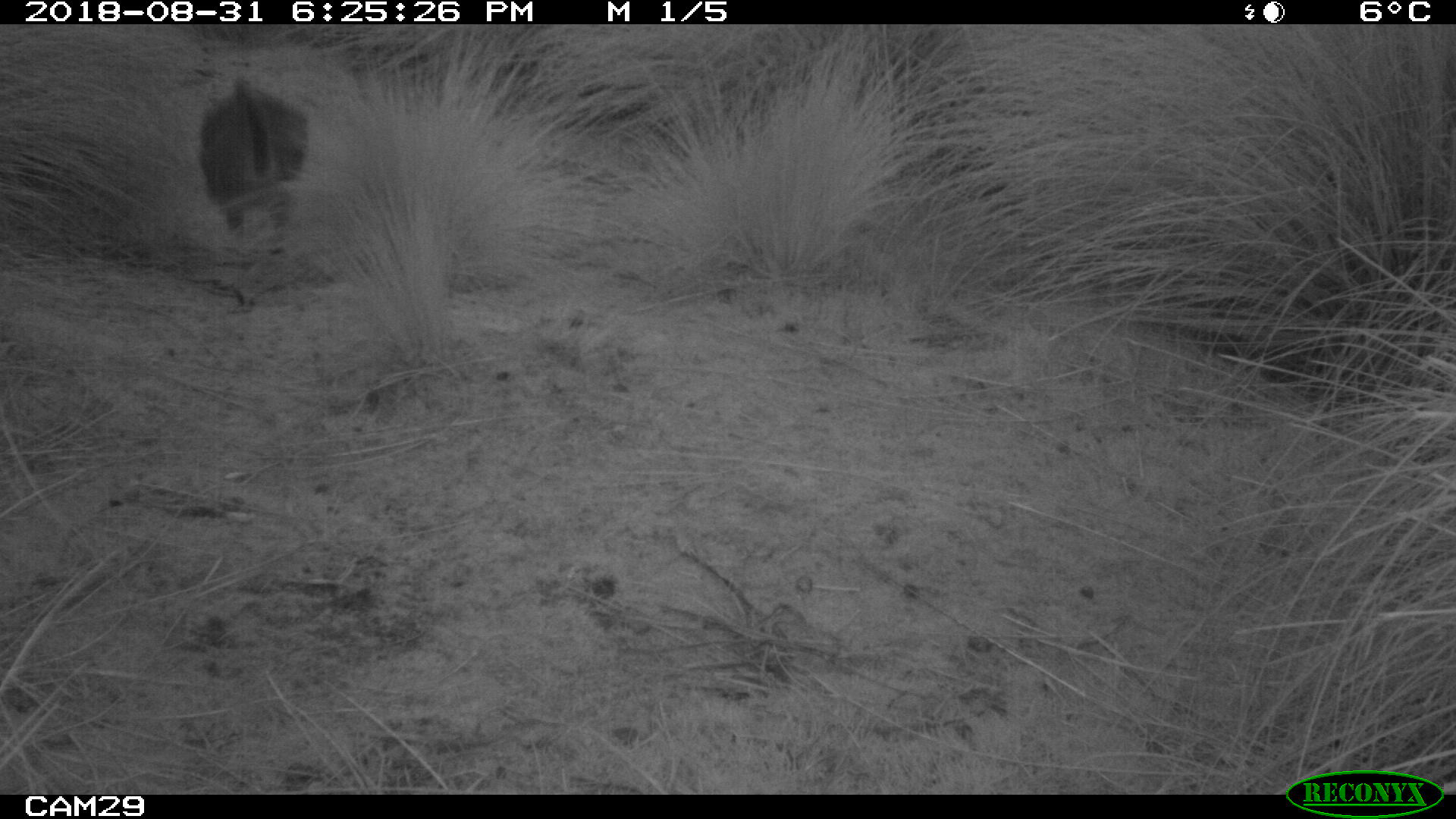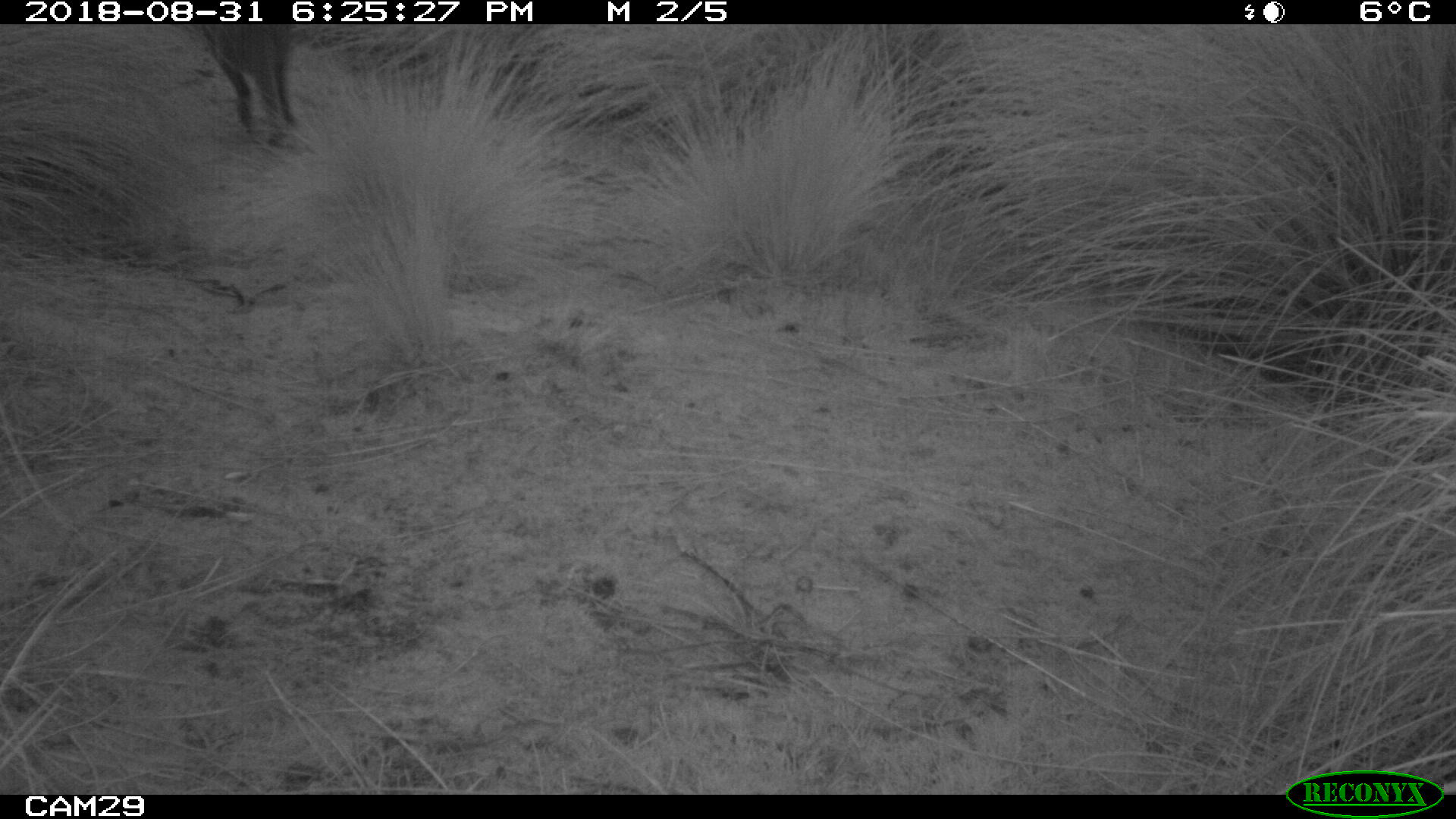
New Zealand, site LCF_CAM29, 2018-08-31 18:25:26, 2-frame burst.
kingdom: Animalia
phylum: Chordata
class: Mammalia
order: Diprotodontia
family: Macropodidae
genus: Notamacropus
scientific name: Notamacropus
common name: wallaby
Wallaby (Notamacropus).